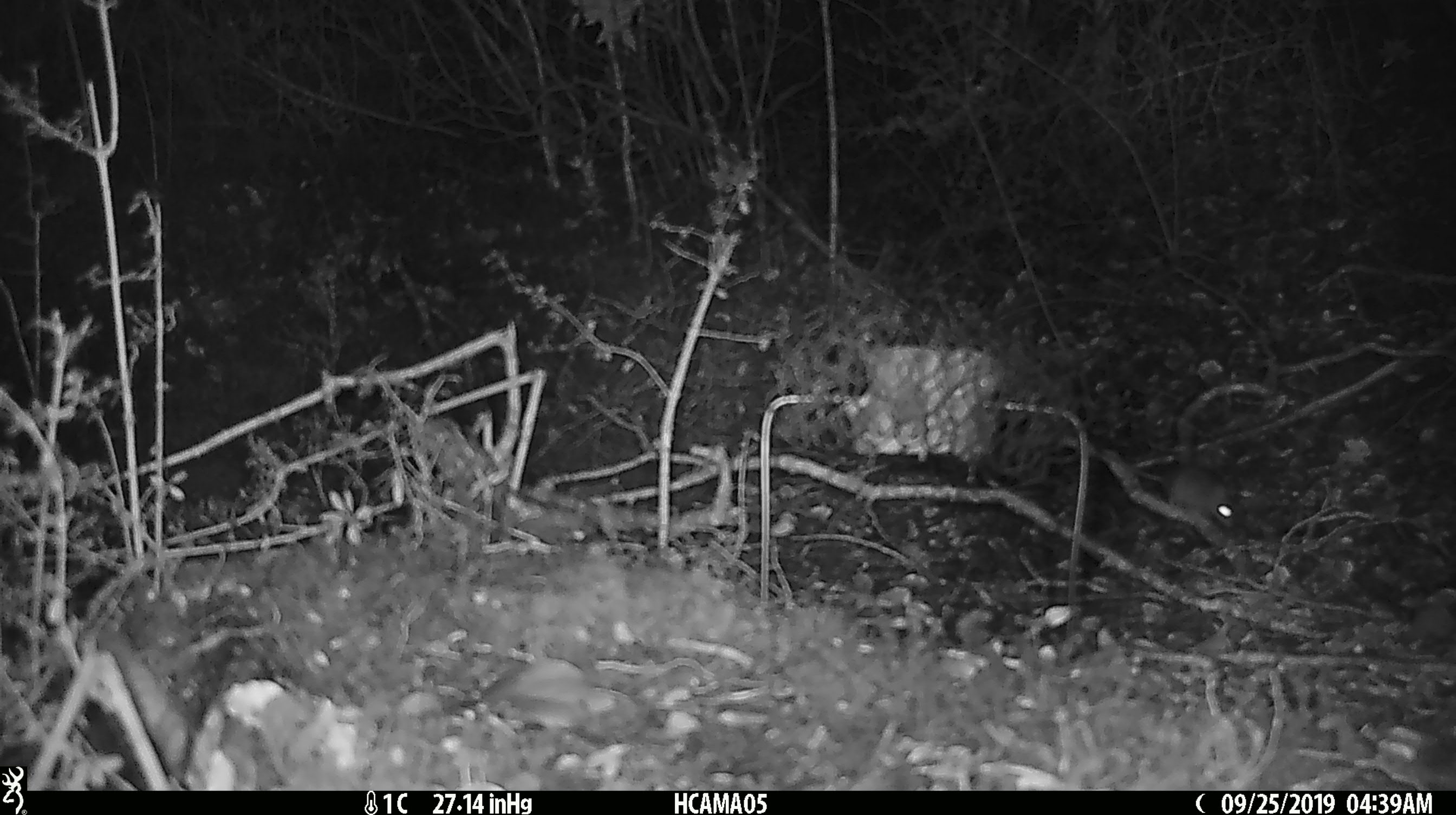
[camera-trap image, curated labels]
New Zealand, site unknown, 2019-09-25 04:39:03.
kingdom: Animalia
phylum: Chordata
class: Mammalia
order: Rodentia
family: Muridae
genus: Mus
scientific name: Mus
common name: mouse